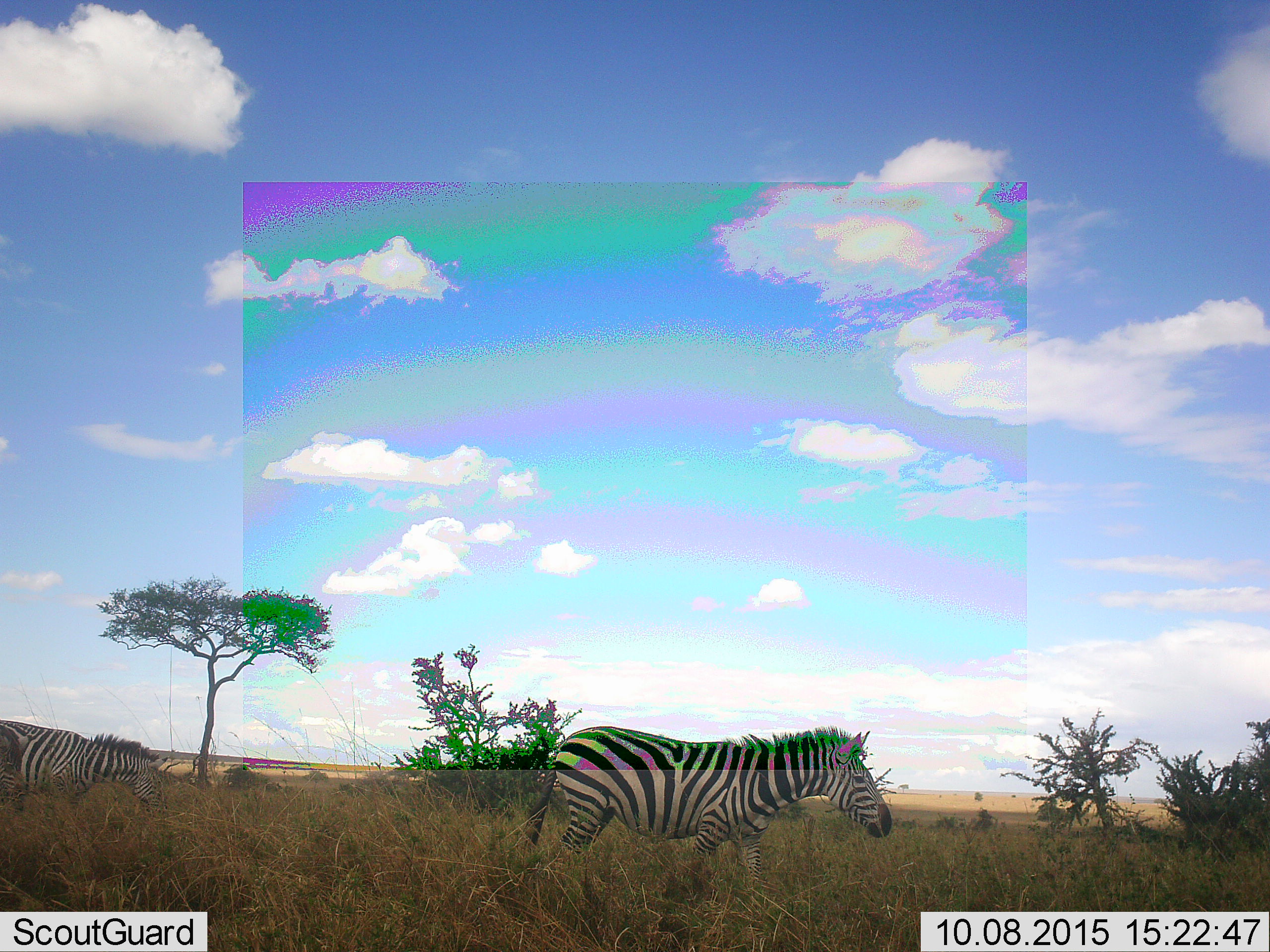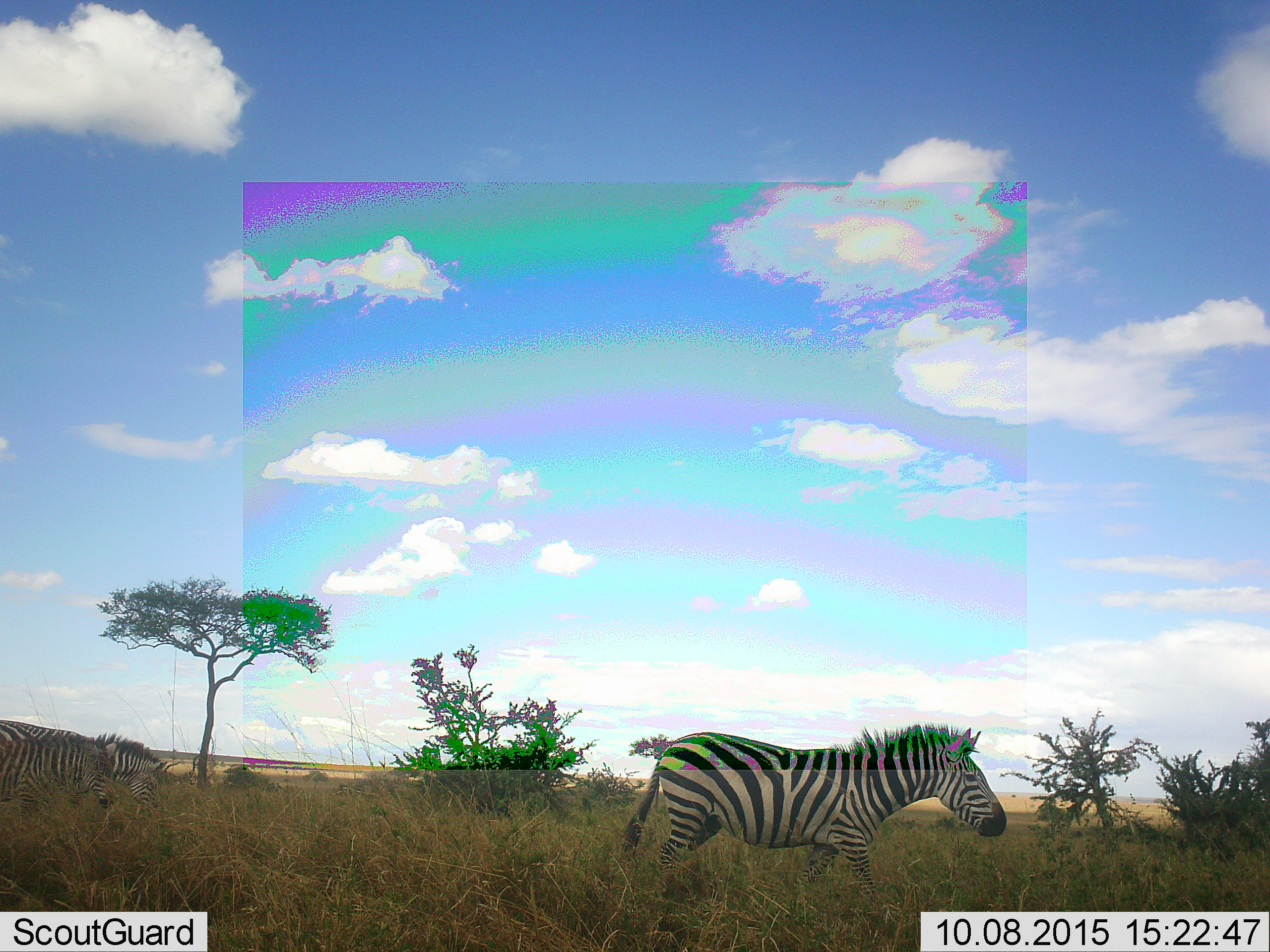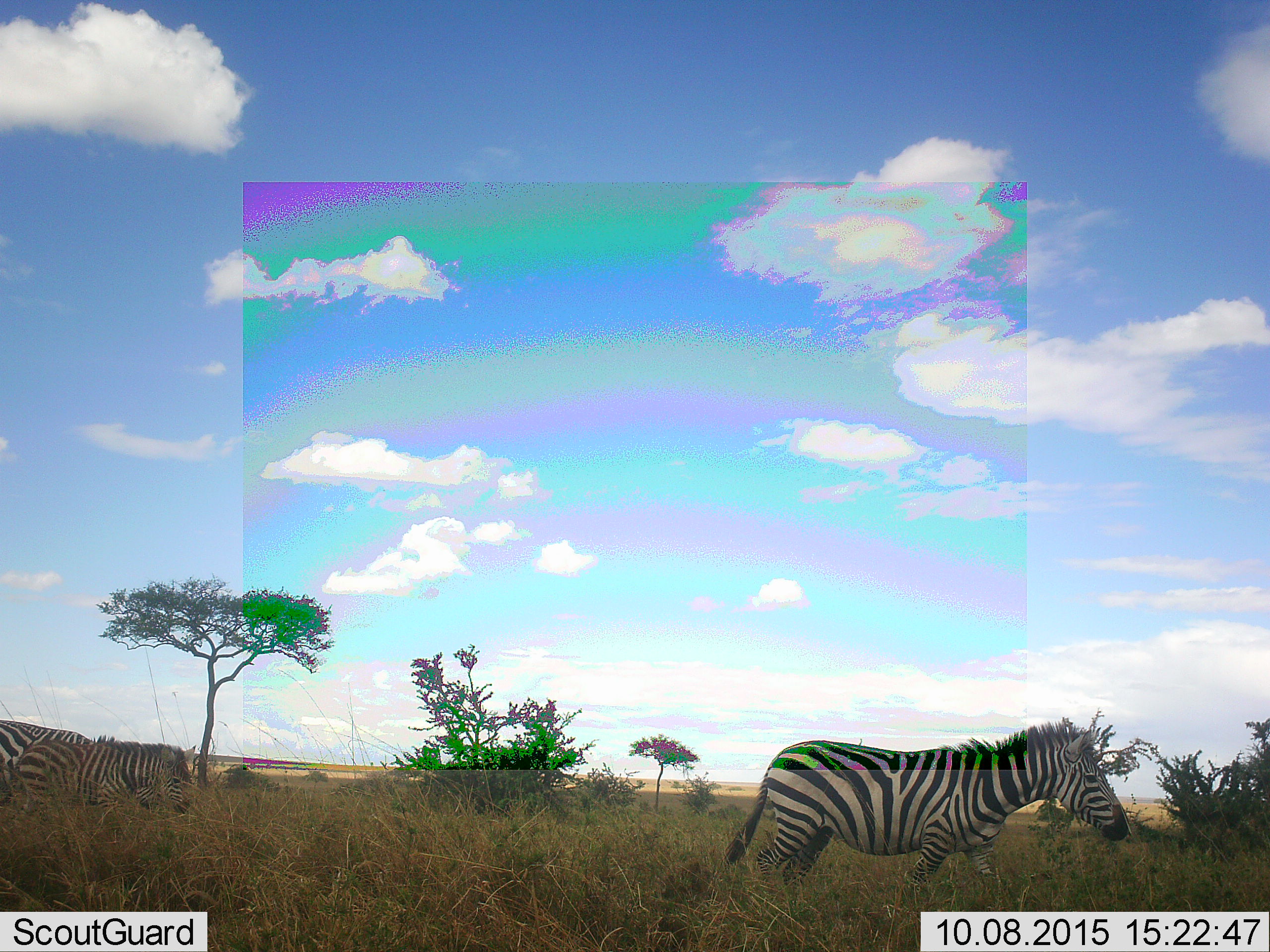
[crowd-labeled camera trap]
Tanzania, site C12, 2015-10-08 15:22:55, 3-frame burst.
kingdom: Animalia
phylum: Chordata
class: Mammalia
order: Perissodactyla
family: Equidae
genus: Equus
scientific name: Equus quagga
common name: plains zebra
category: zebra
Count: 3.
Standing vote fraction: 11%.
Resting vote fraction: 6%.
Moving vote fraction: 94%.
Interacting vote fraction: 0%.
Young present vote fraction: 28%.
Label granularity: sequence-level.